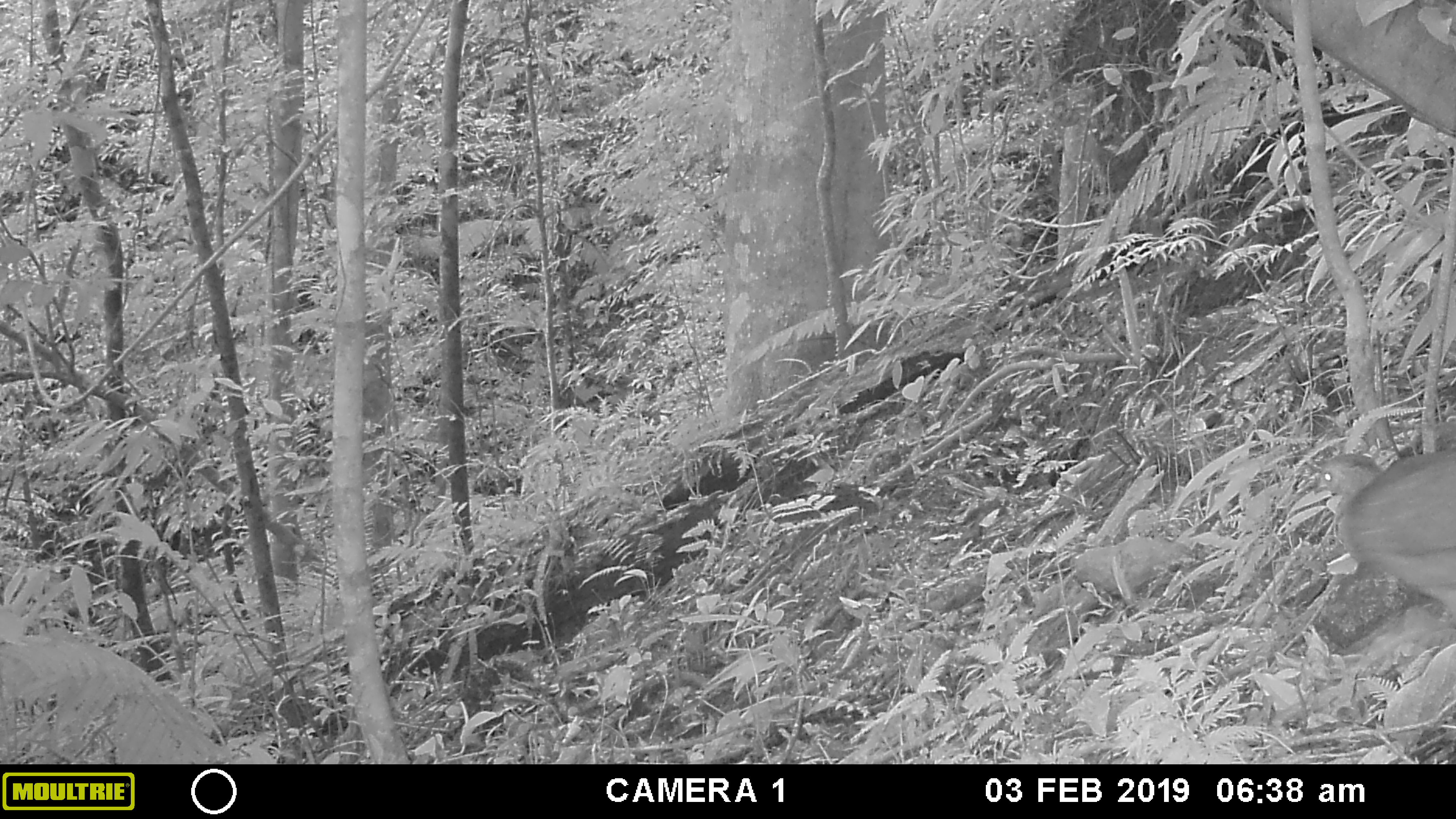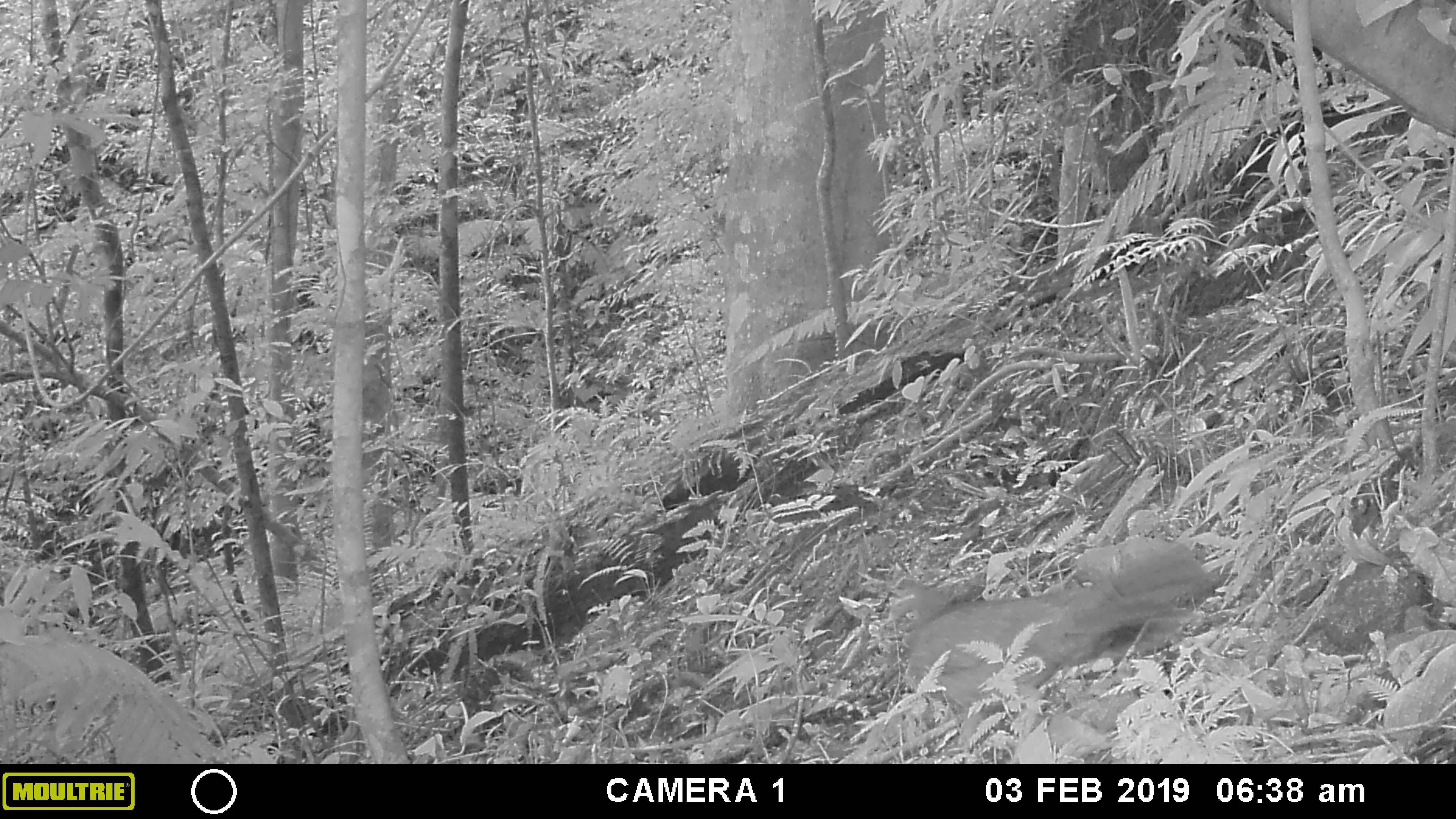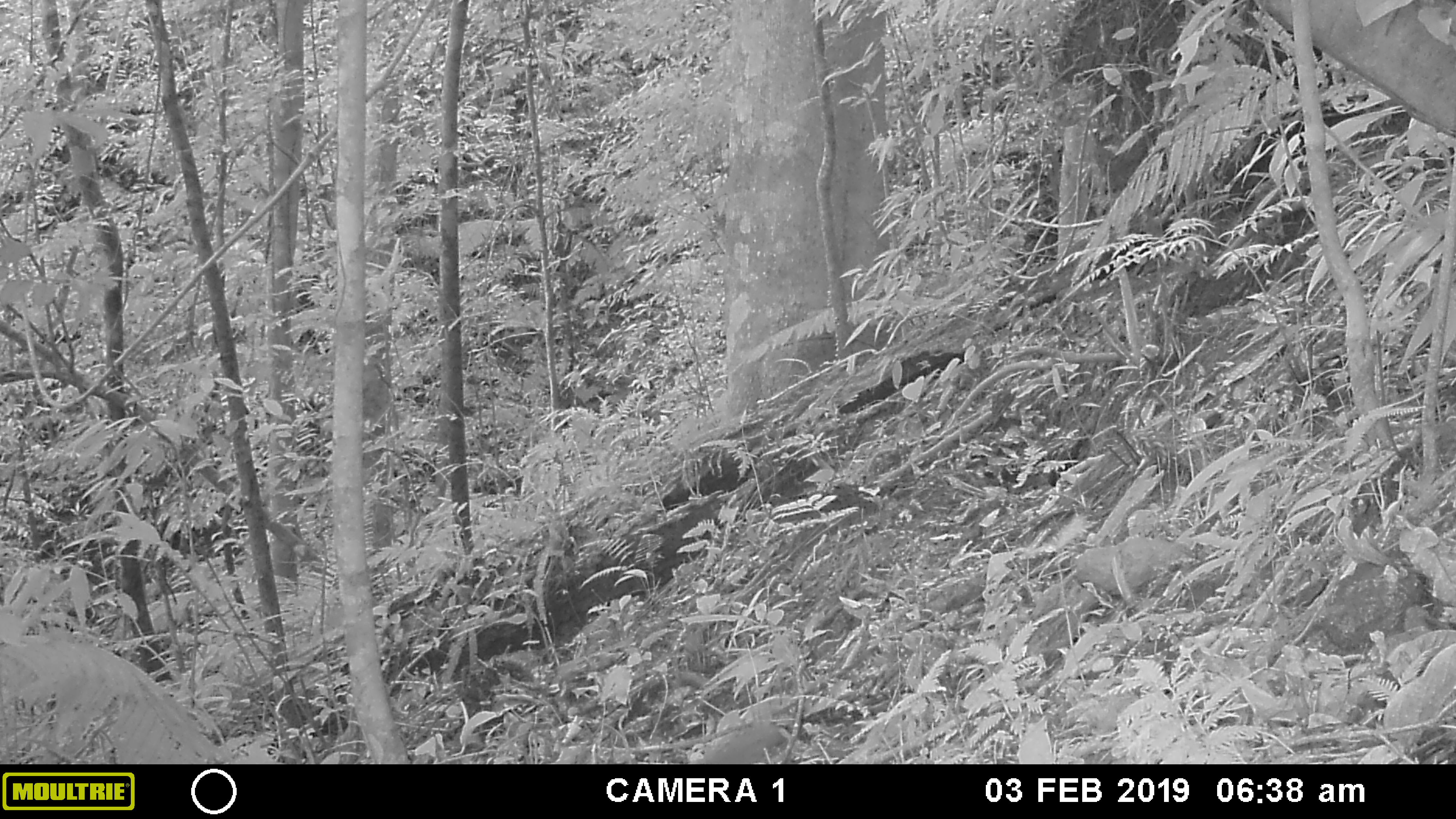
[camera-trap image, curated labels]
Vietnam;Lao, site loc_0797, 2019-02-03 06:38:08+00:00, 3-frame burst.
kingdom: Animalia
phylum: Chordata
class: Aves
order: Galliformes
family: Phasianidae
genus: Lophura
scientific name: Lophura nycthemera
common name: silver pheasant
Silver pheasant (Lophura nycthemera). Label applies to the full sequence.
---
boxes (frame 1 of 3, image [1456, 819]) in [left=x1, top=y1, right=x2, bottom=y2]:
silver pheasant: [left=1315, top=449, right=1456, bottom=615]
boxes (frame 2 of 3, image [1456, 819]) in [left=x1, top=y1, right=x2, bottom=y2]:
silver pheasant: [left=893, top=551, right=1211, bottom=710]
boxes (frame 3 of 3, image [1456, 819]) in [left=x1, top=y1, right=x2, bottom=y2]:
silver pheasant: [left=696, top=727, right=788, bottom=764]